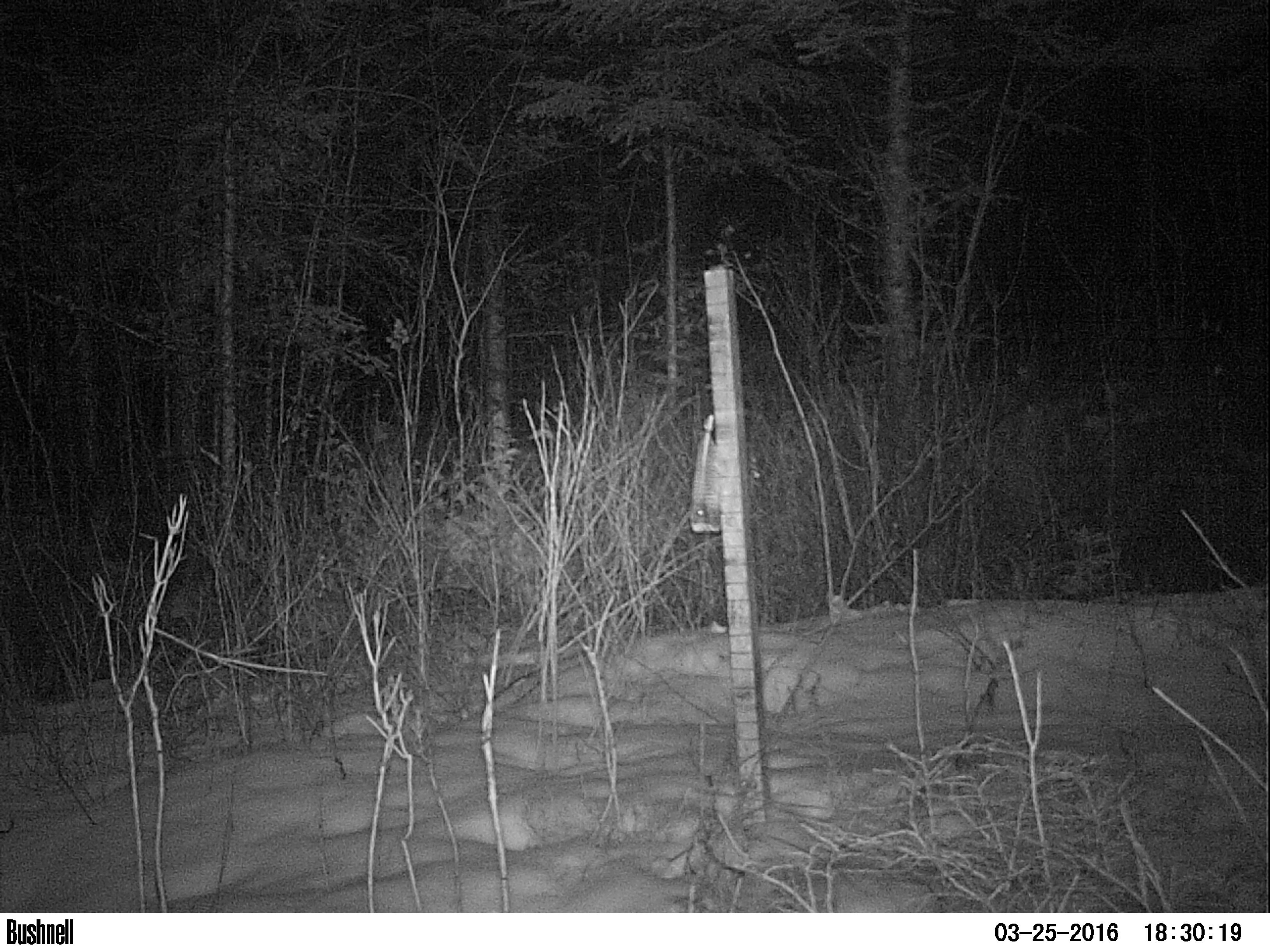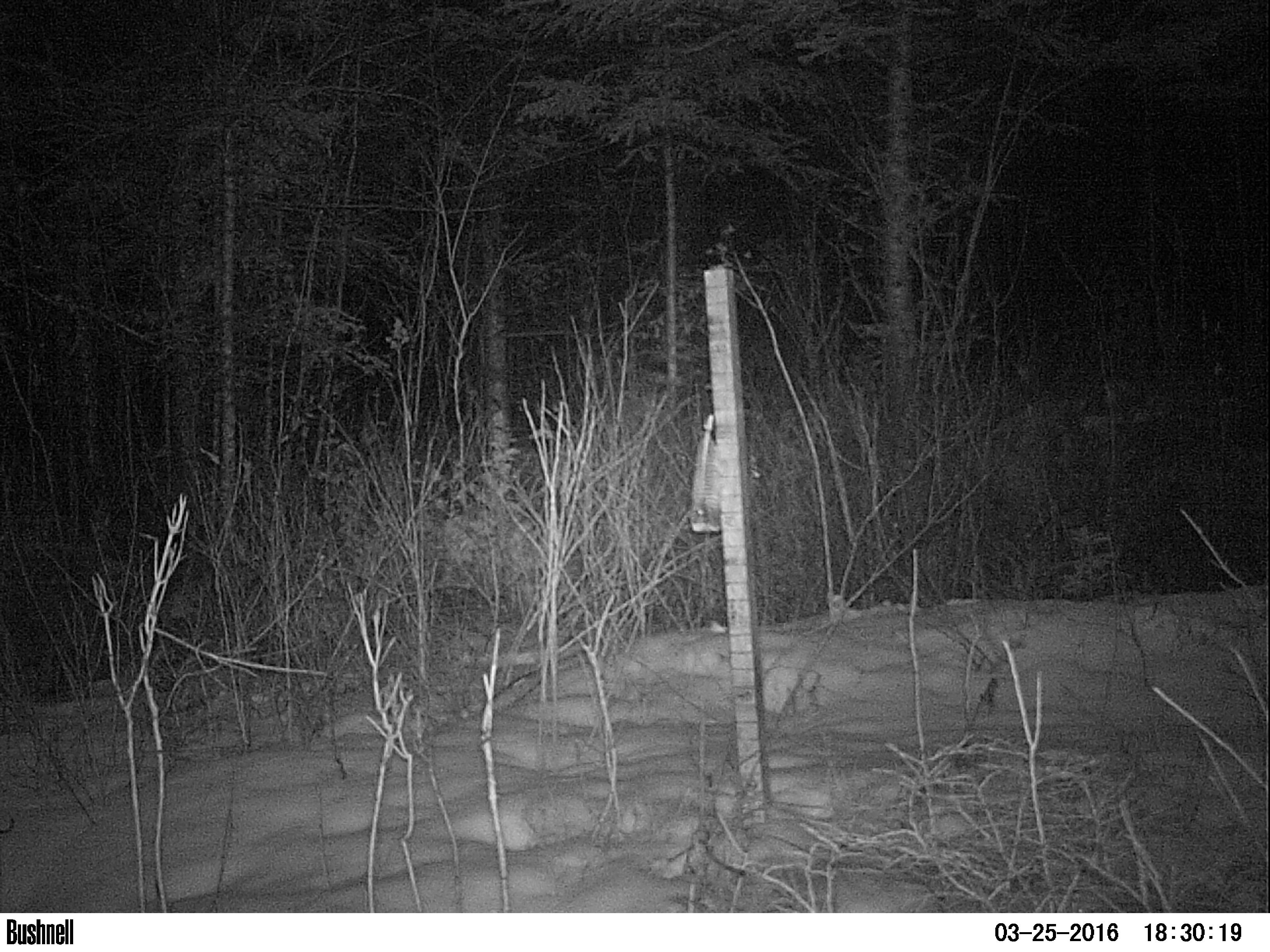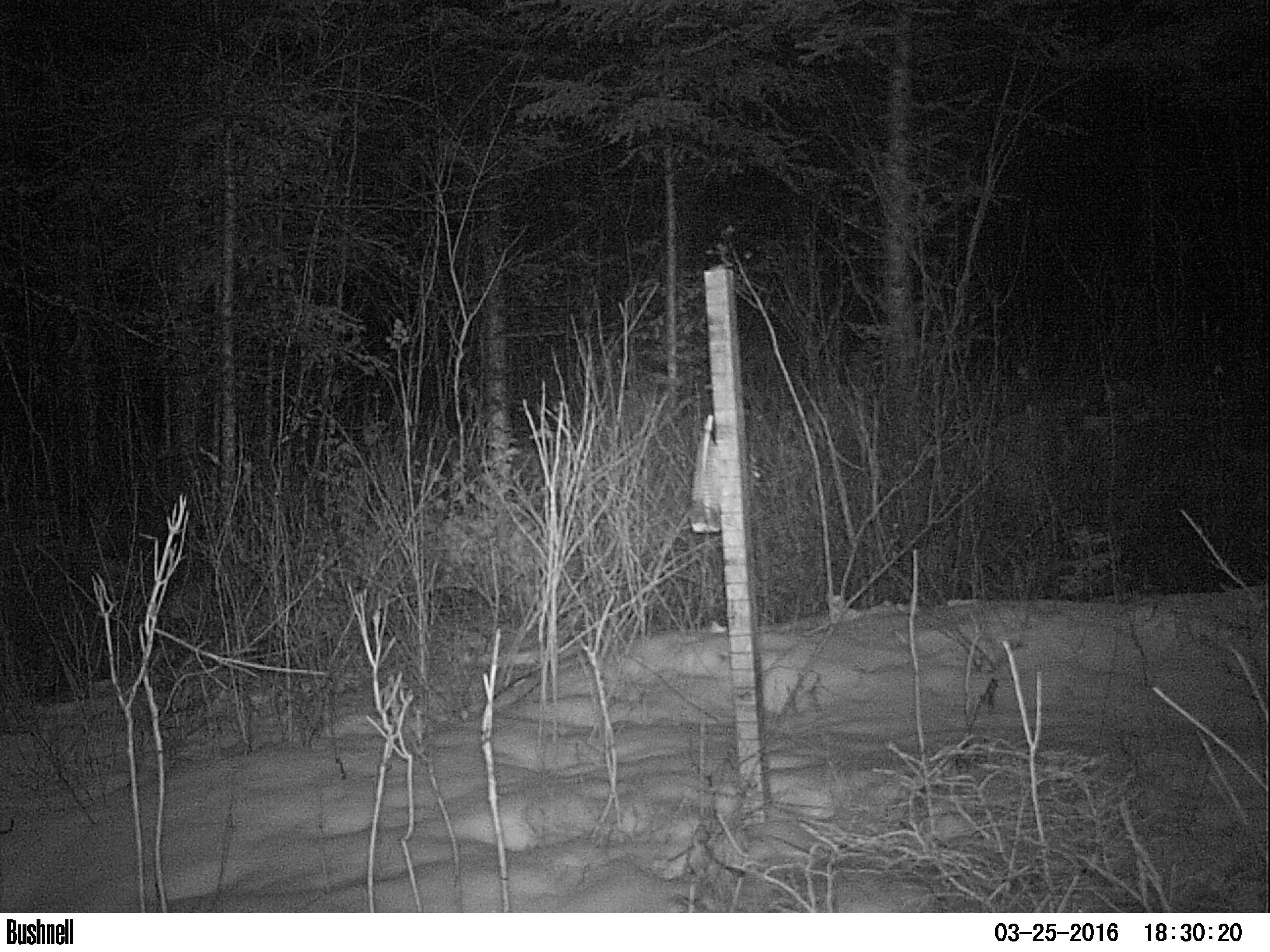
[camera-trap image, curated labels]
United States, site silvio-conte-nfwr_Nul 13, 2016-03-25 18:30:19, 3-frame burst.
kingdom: Animalia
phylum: Chordata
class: Mammalia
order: Artiodactyla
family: Cervidae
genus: Alces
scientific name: Alces alces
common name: moose